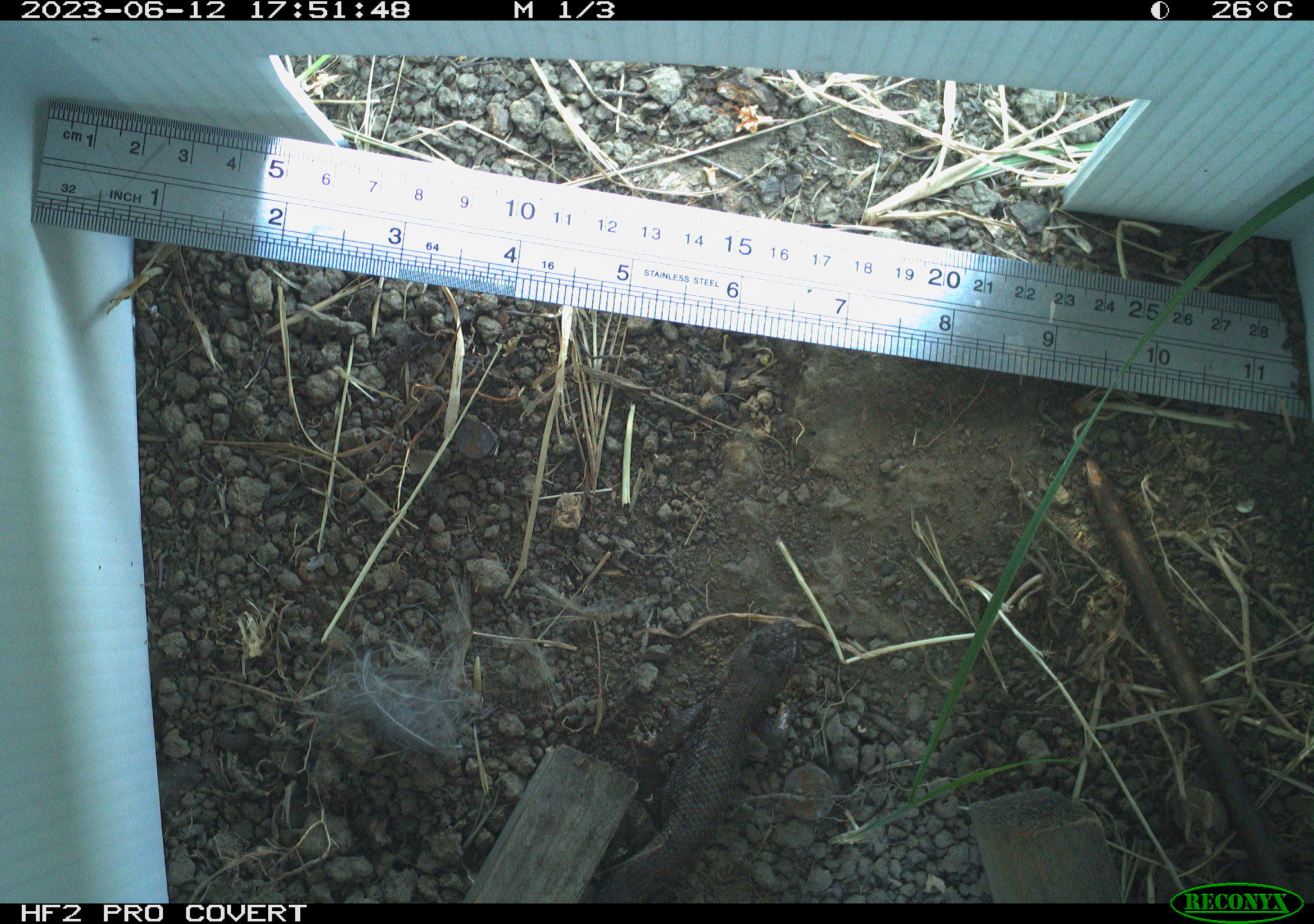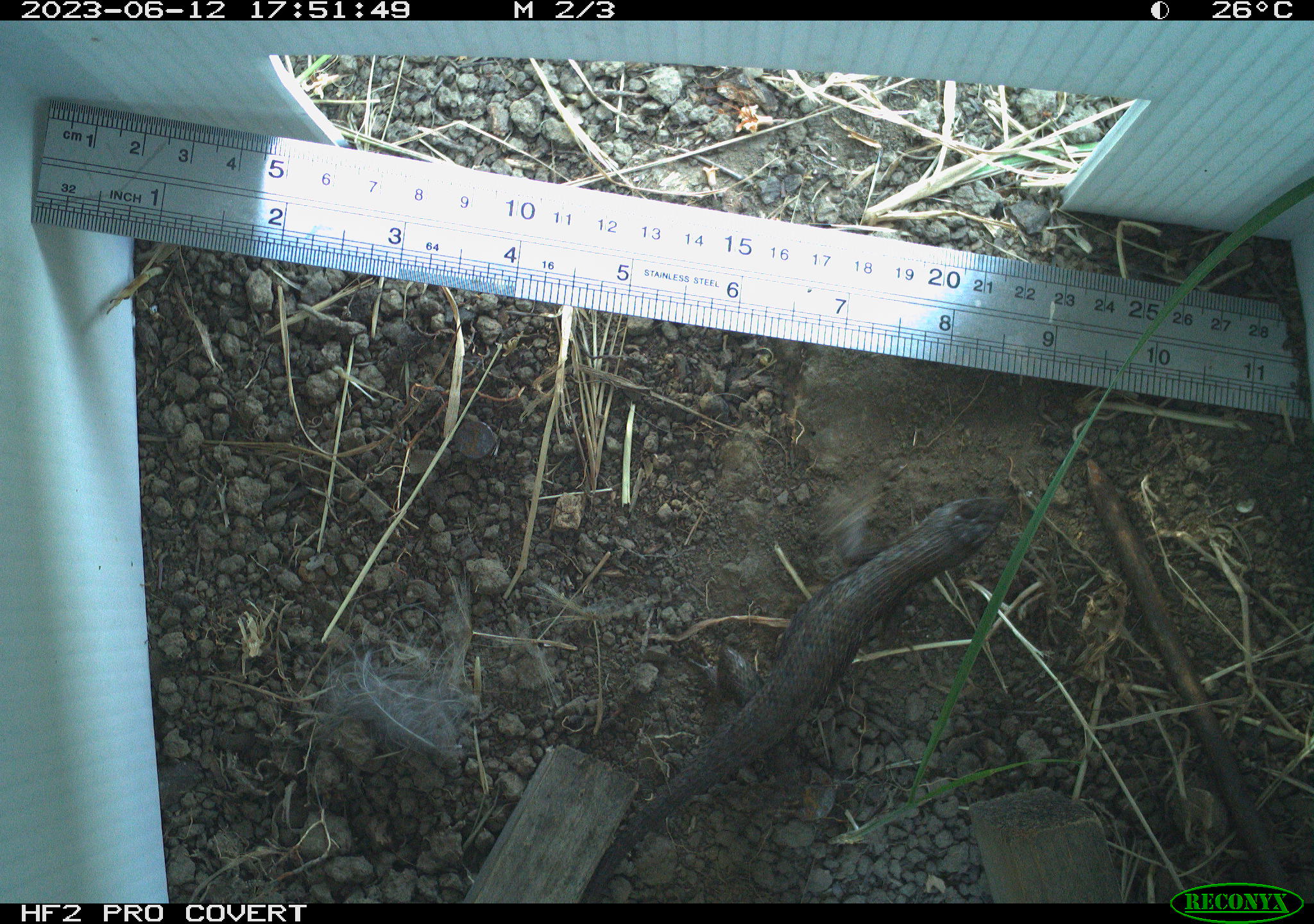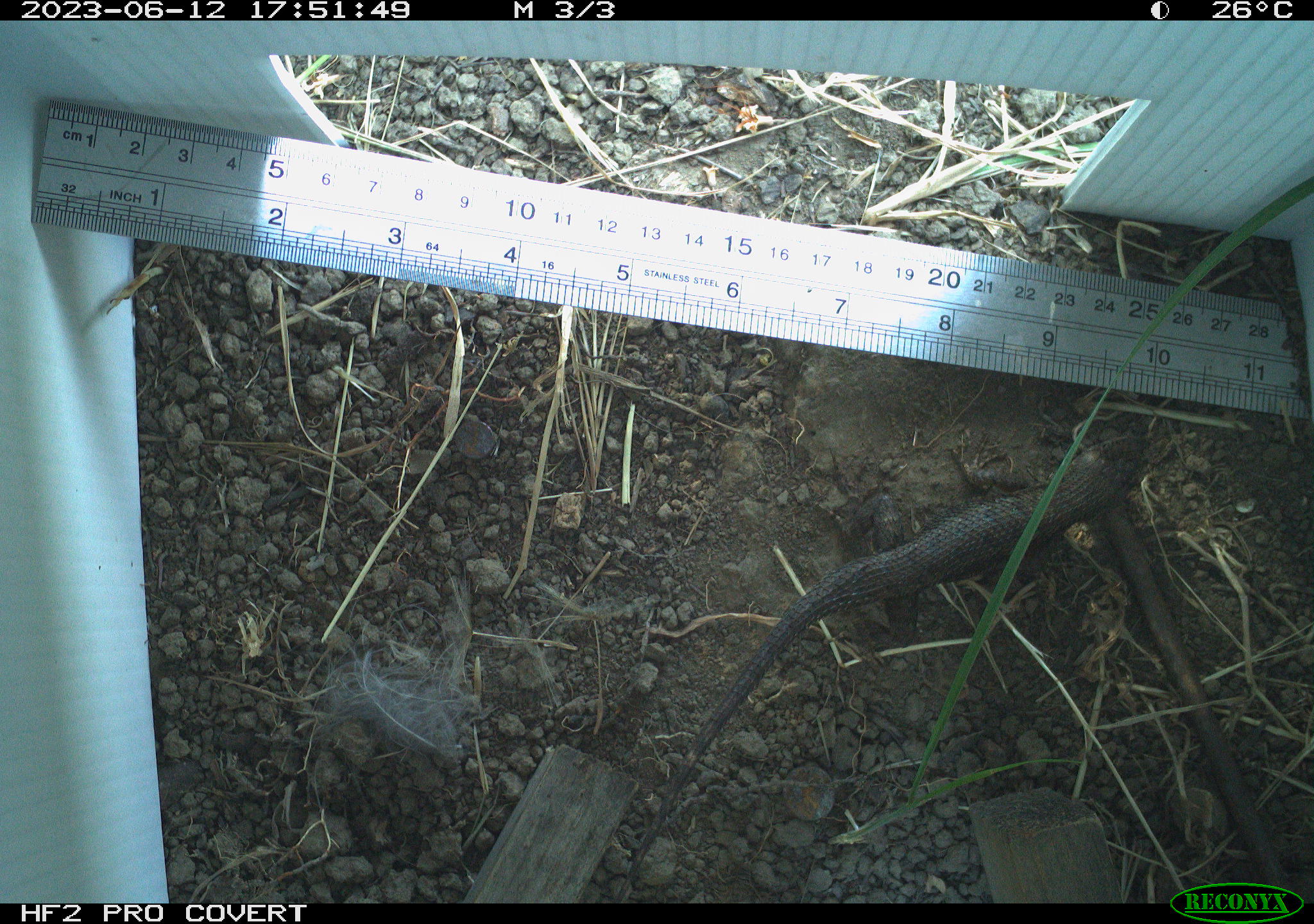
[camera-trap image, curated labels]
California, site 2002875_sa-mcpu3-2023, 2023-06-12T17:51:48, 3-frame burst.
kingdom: Animalia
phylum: Chordata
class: Reptilia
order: Squamata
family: Phrynosomatidae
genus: Sceloporus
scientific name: Sceloporus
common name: spiny lizards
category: sceloporus species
Sceloporus species (spiny lizards) (Sceloporus).